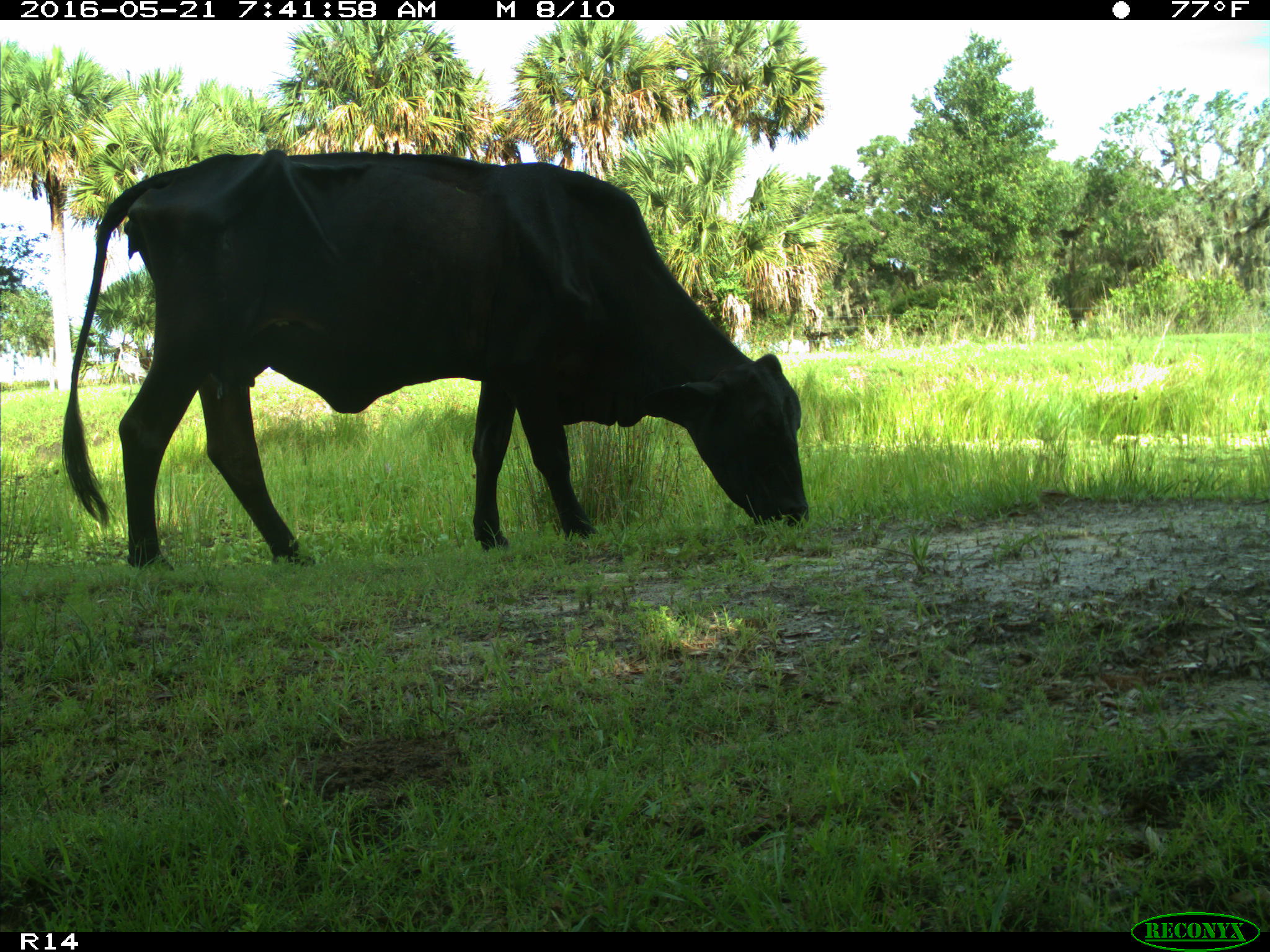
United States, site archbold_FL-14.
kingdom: Animalia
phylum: Chordata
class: Mammalia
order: Artiodactyla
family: Bovidae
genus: Bos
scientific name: Bos taurus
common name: domestic cow